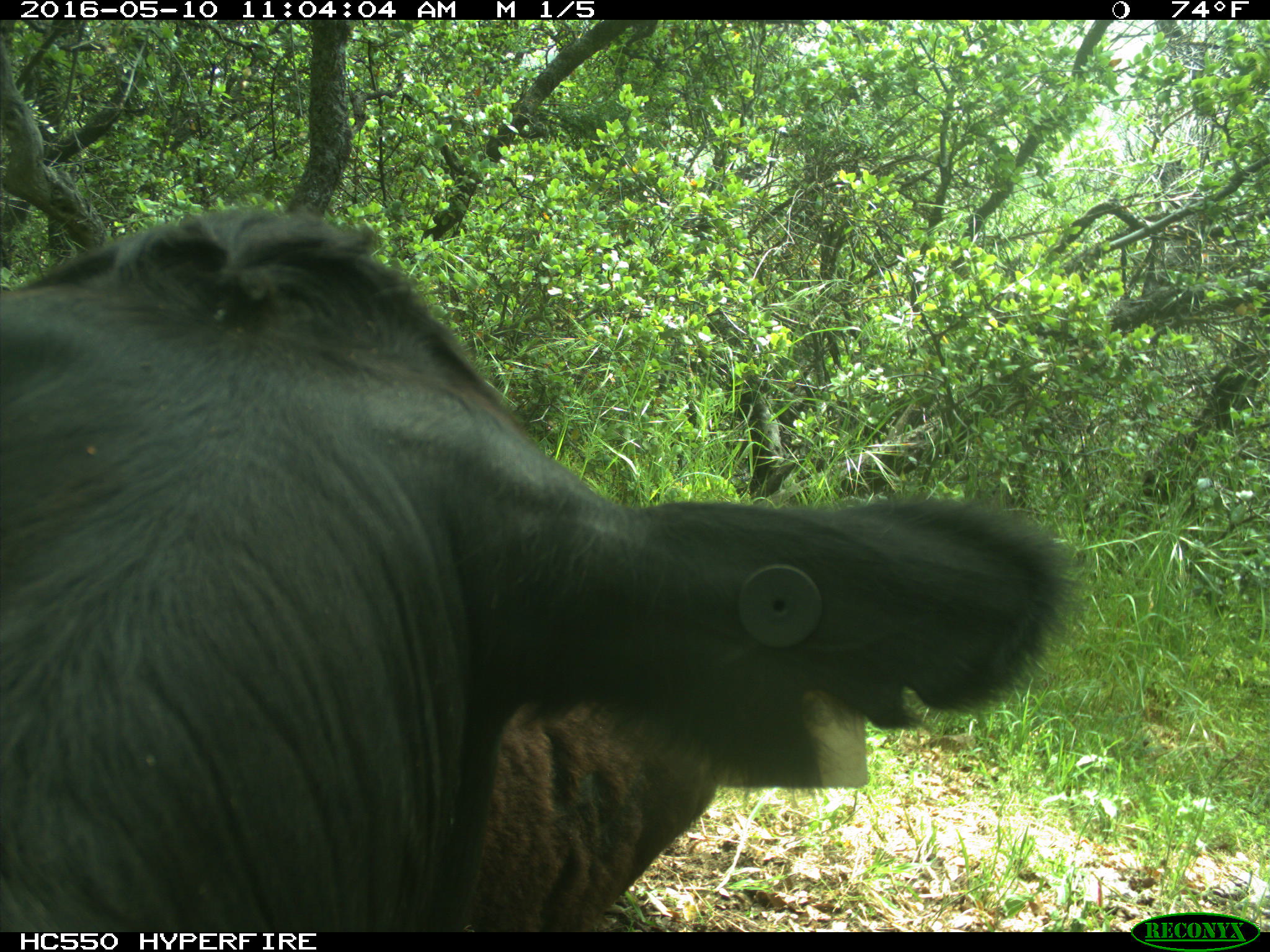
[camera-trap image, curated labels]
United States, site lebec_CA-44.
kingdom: Animalia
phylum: Chordata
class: Mammalia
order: Artiodactyla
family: Bovidae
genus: Bos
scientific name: Bos taurus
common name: domestic cow